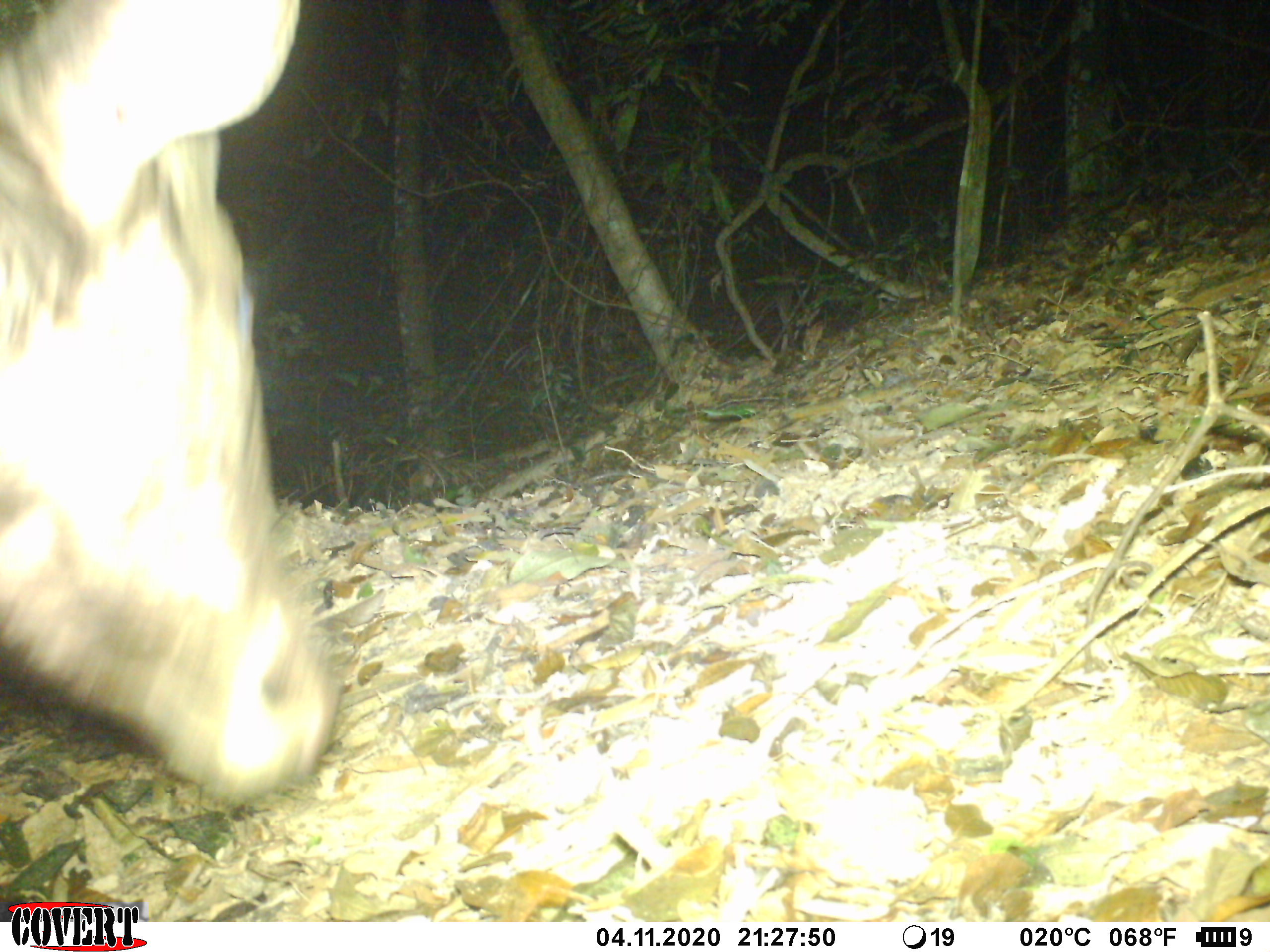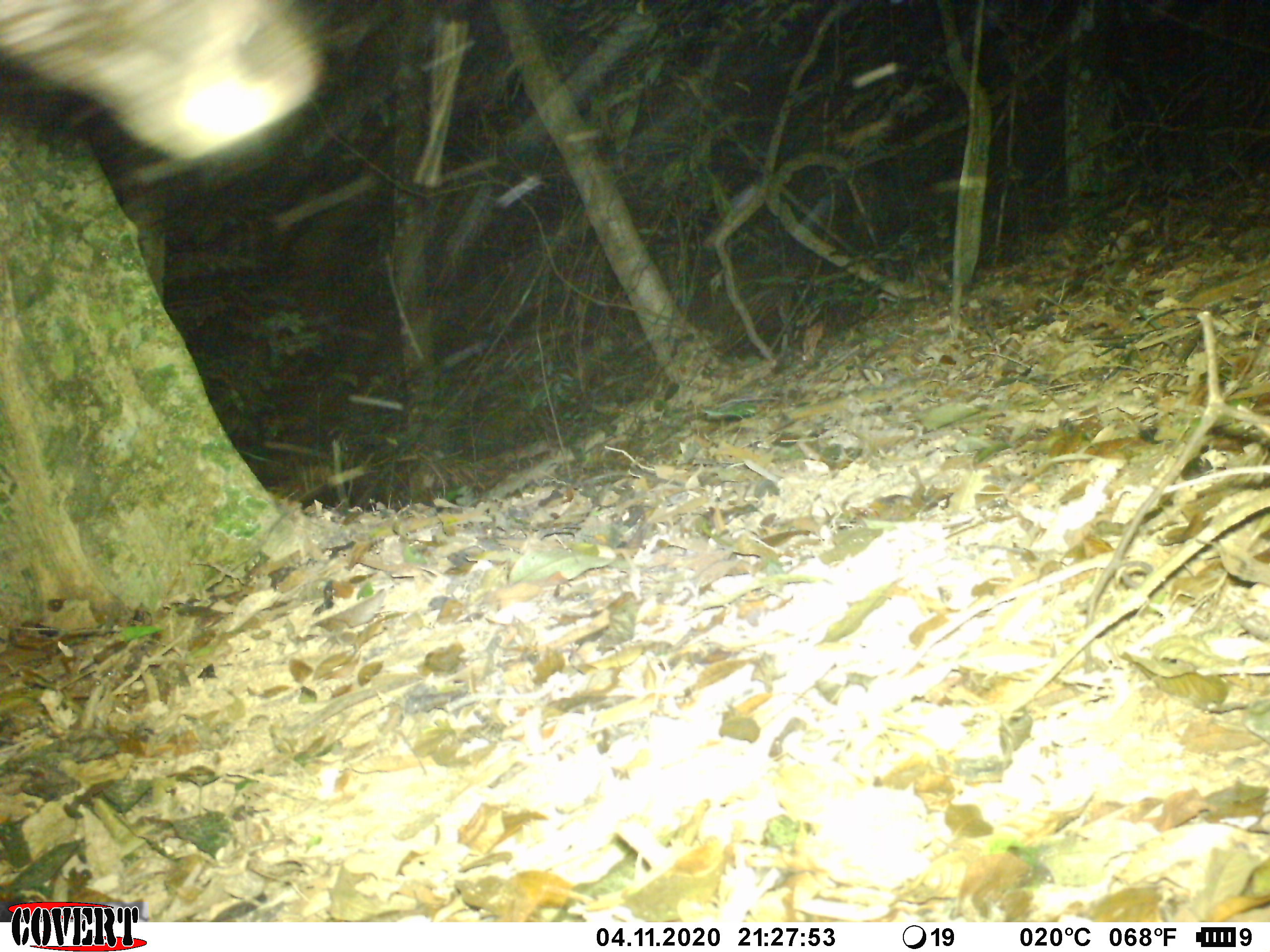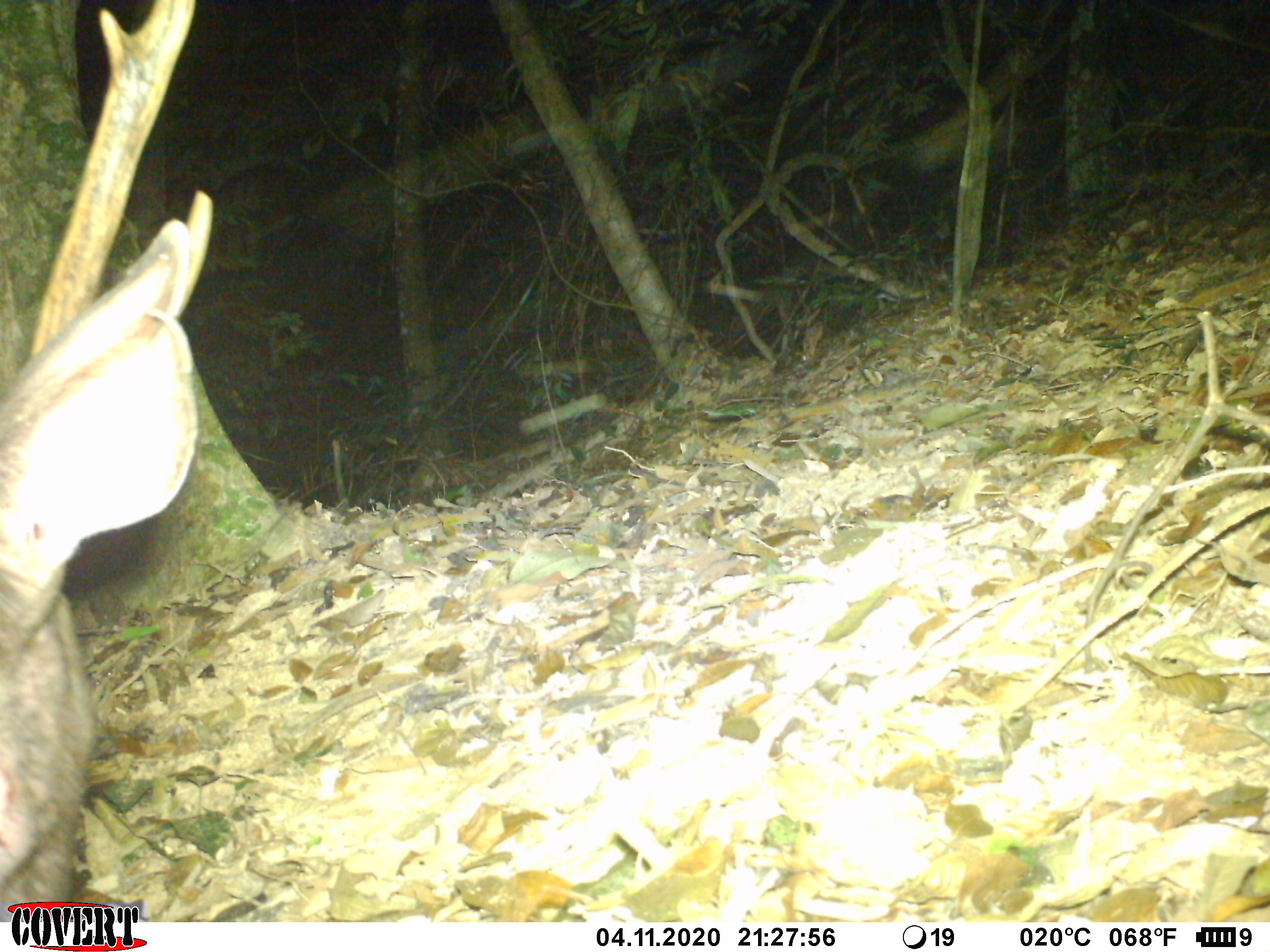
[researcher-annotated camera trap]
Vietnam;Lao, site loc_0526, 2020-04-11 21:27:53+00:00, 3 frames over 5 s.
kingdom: Animalia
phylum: Chordata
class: Mammalia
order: Artiodactyla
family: Cervidae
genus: Rusa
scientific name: Rusa unicolor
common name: sambar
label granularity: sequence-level